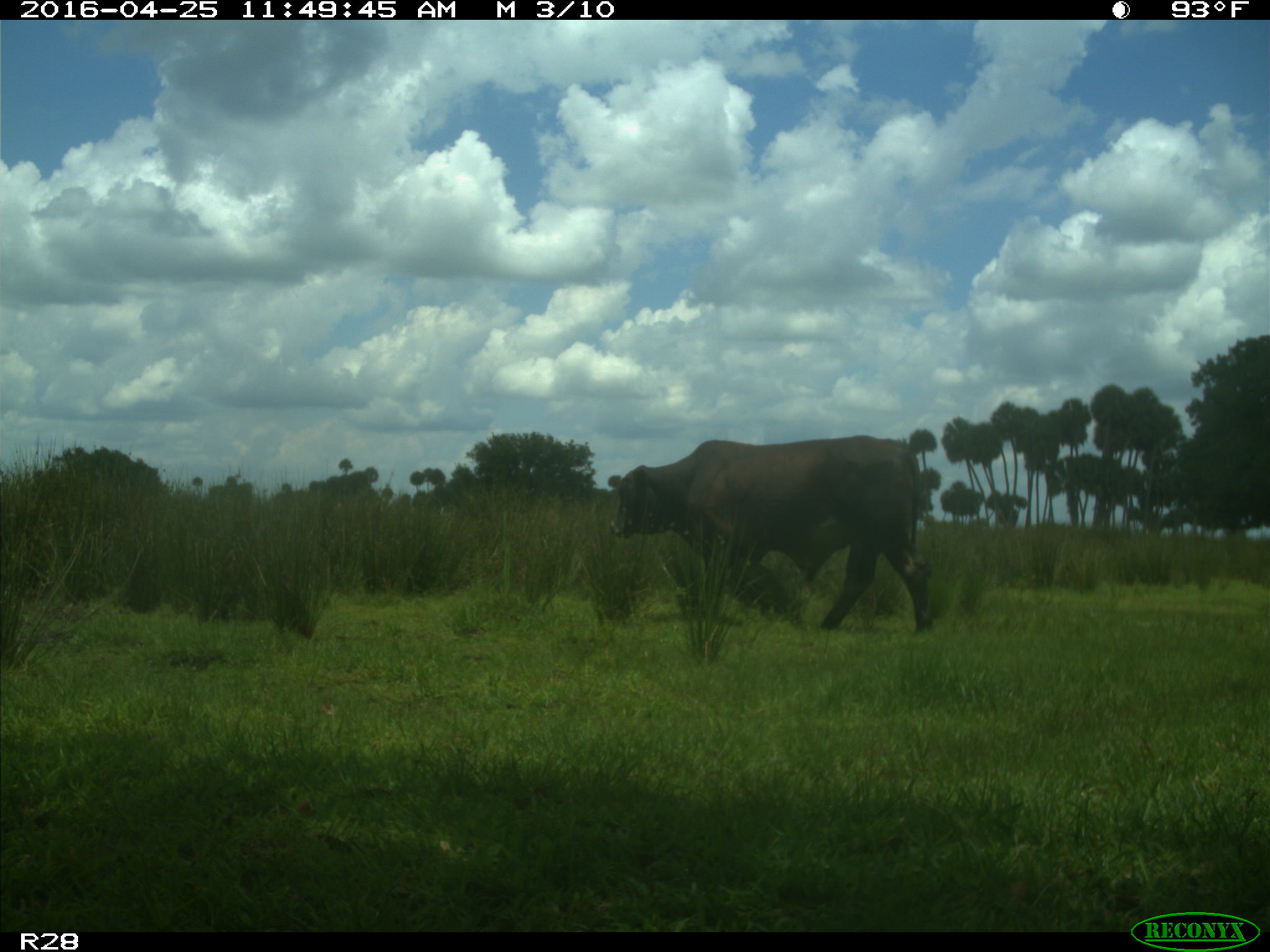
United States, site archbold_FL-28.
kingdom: Animalia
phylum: Chordata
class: Mammalia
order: Artiodactyla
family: Bovidae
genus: Bos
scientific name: Bos taurus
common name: domestic cow